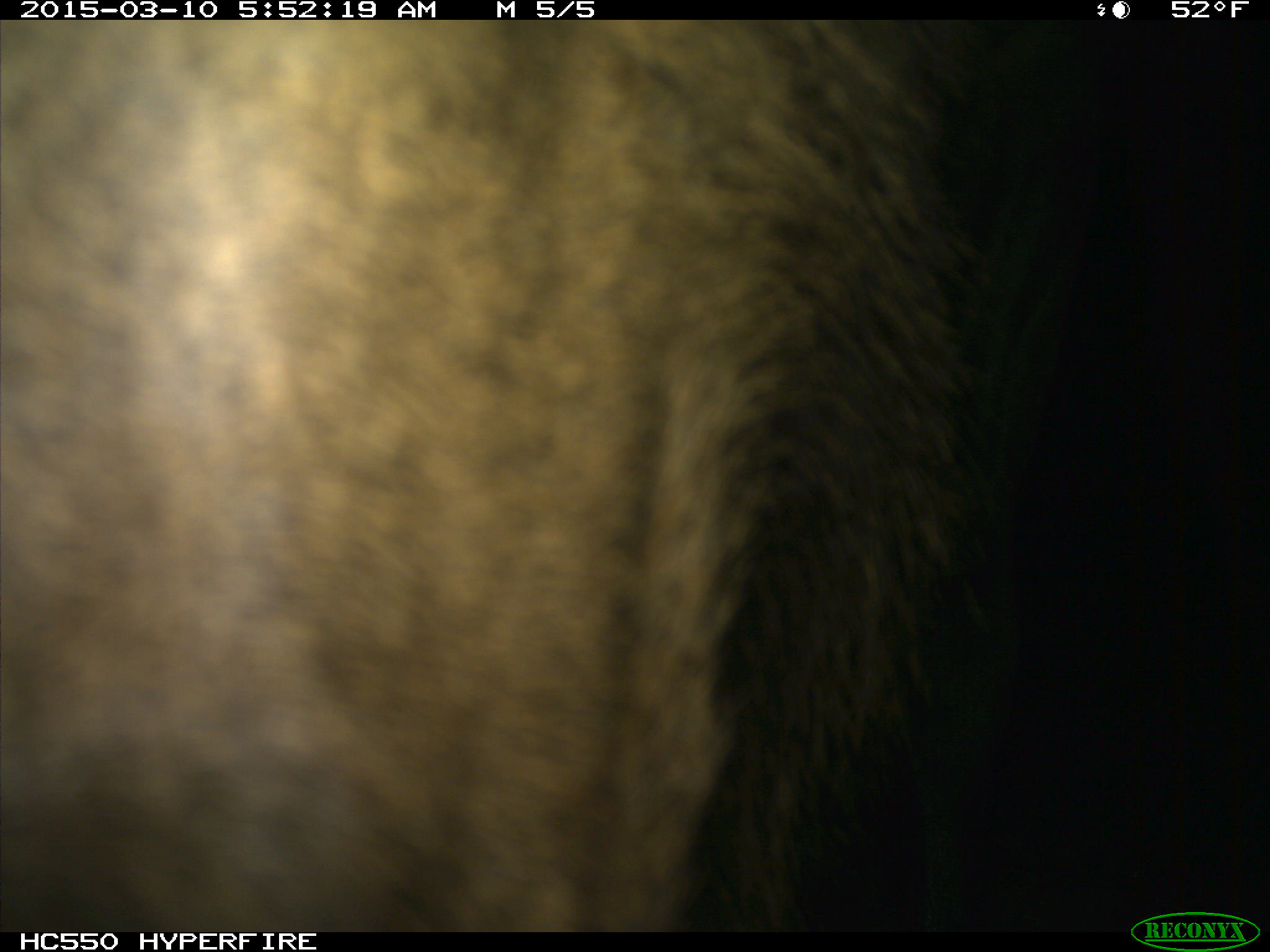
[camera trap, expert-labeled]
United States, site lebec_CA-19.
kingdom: Animalia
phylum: Chordata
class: Mammalia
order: Artiodactyla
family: Cervidae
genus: Cervus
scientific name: Cervus canadensis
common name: elk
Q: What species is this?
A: Cervus canadensis (elk).